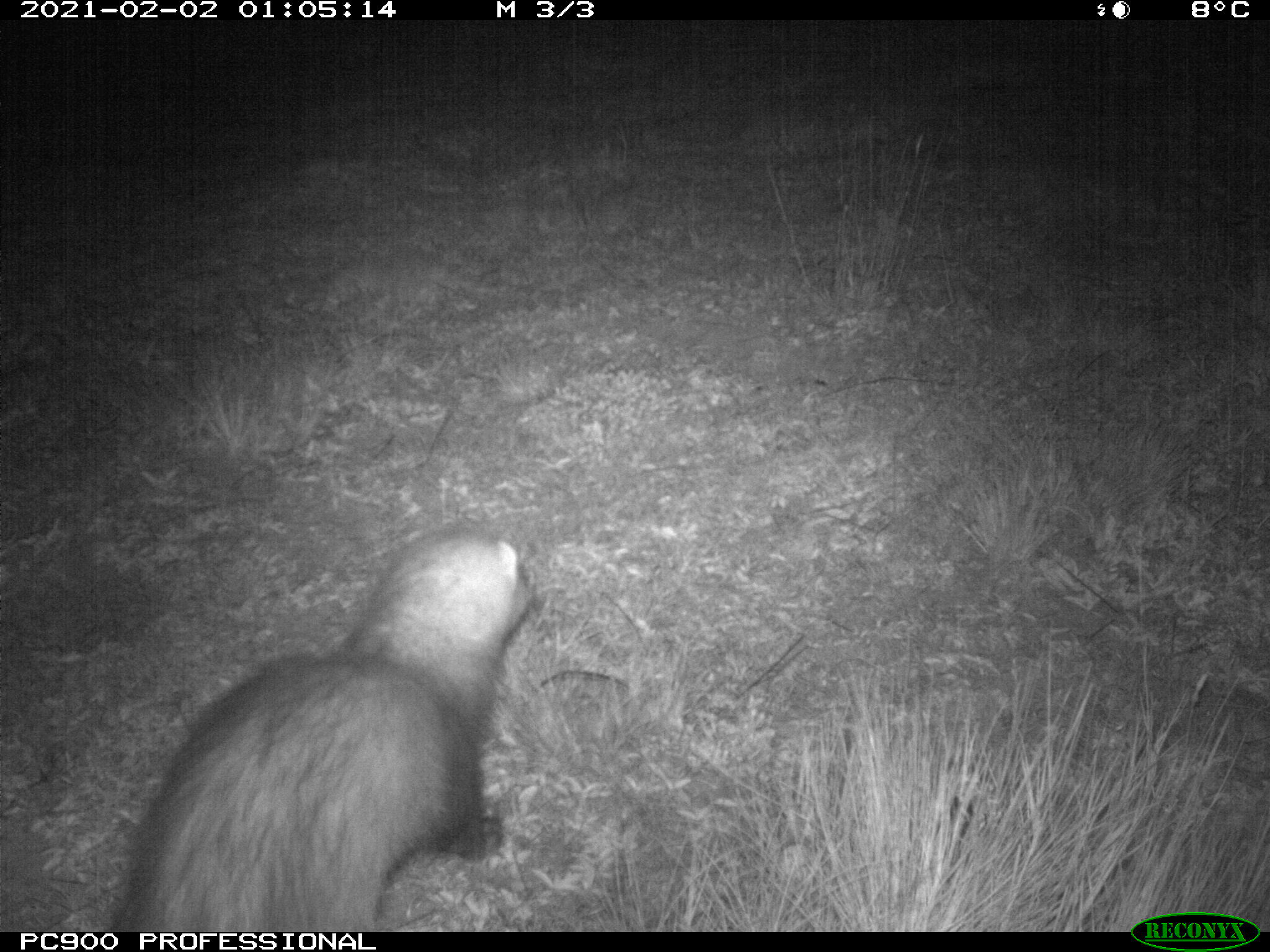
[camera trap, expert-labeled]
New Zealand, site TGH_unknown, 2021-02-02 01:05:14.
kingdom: Animalia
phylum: Chordata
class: Mammalia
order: Carnivora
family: Mustelidae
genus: Mustela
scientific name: Mustela furo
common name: ferret